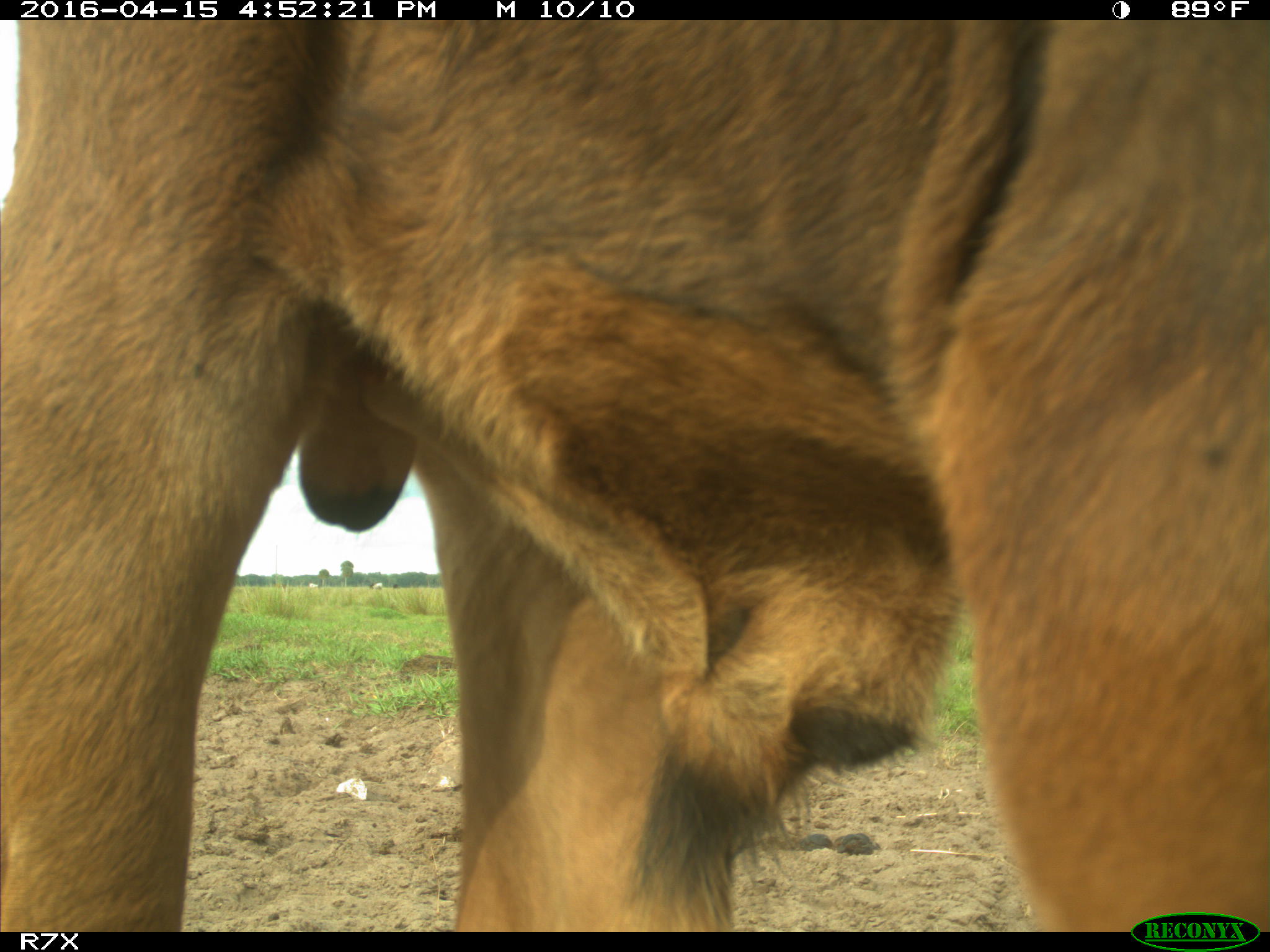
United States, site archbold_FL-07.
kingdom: Animalia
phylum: Chordata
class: Mammalia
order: Artiodactyla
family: Bovidae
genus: Bos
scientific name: Bos taurus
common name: domestic cow